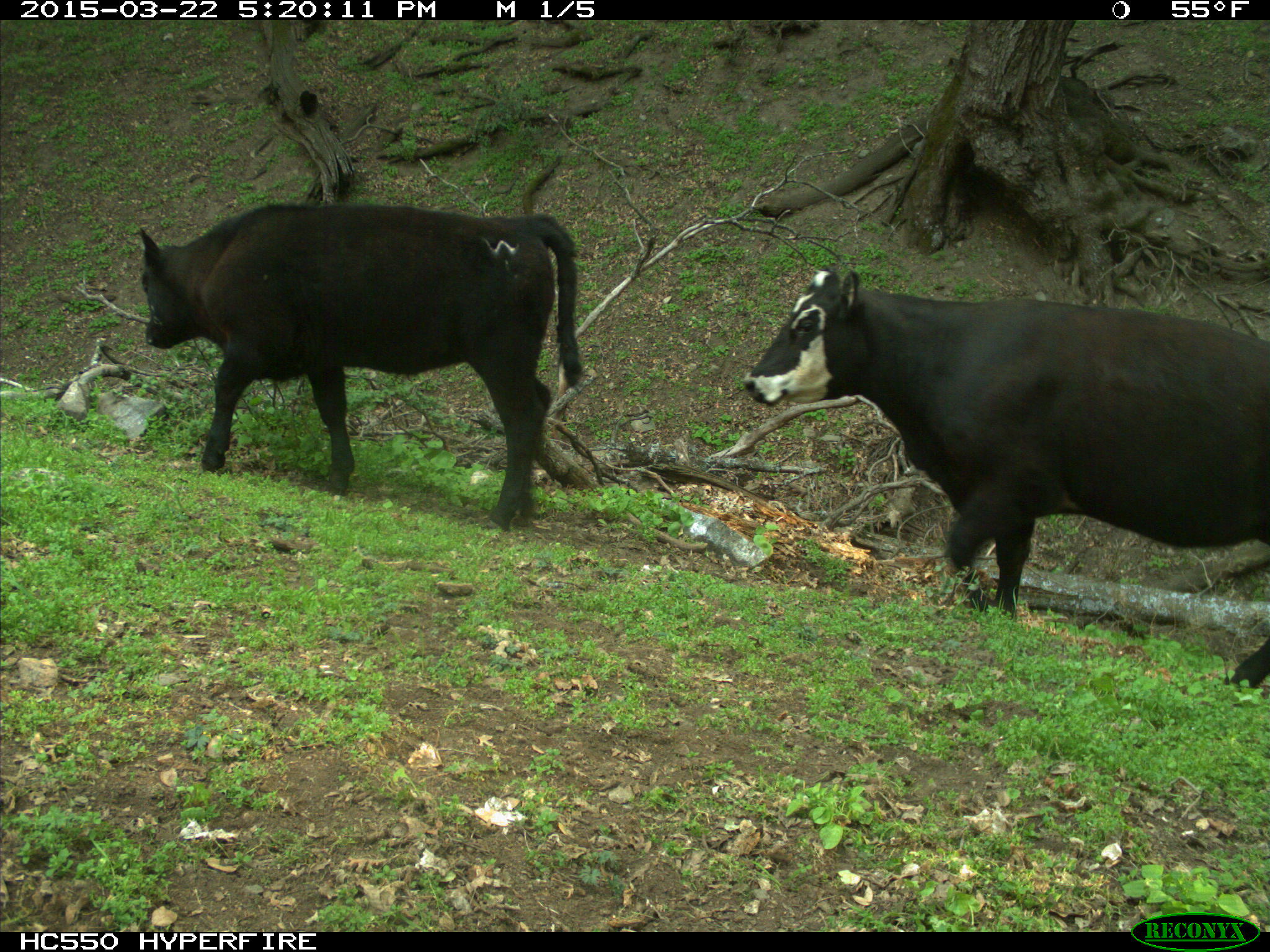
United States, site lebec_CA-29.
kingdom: Animalia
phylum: Chordata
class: Mammalia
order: Artiodactyla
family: Bovidae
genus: Bos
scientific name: Bos taurus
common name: domestic cow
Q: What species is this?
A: Bos taurus (domestic cow).